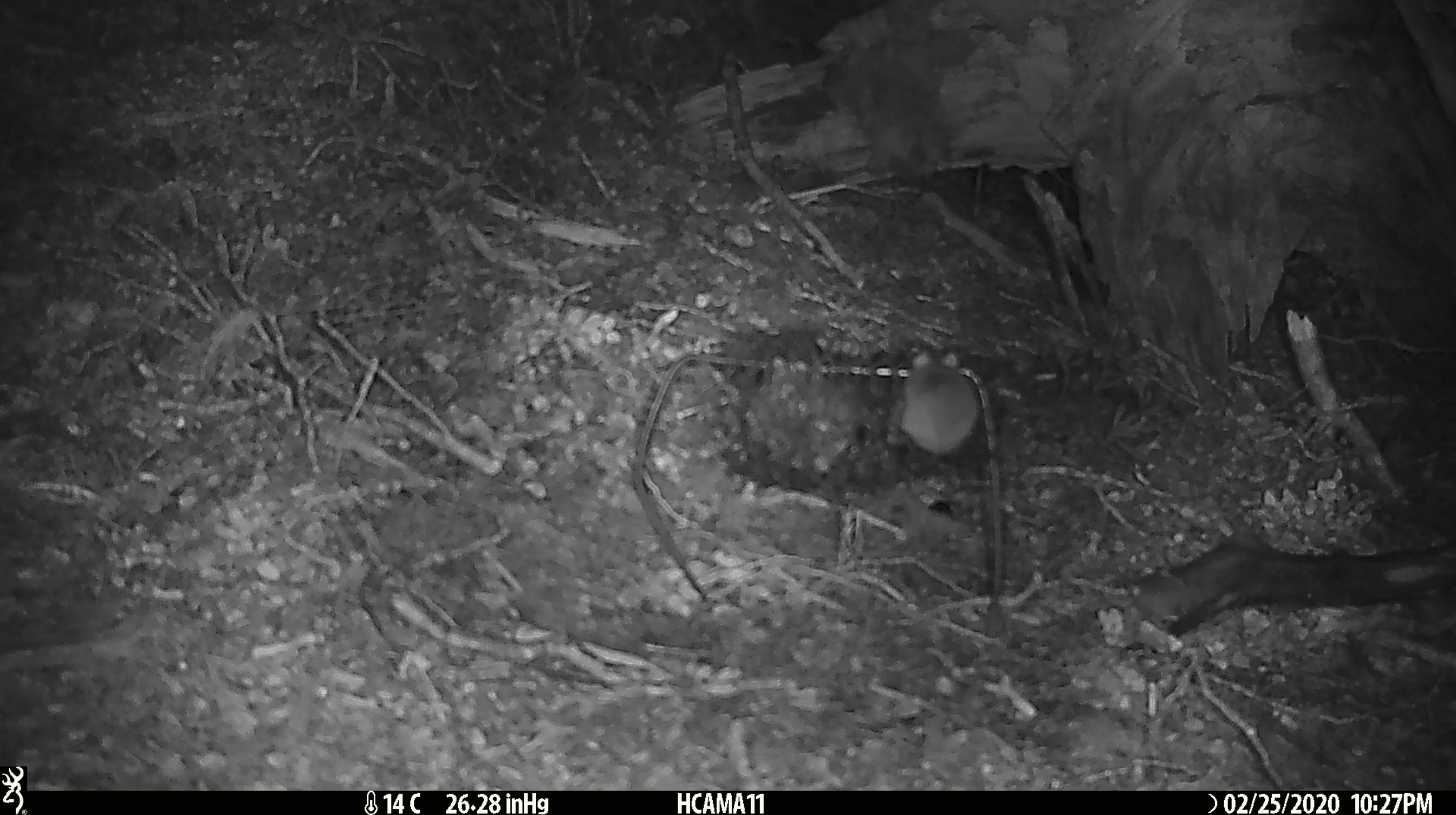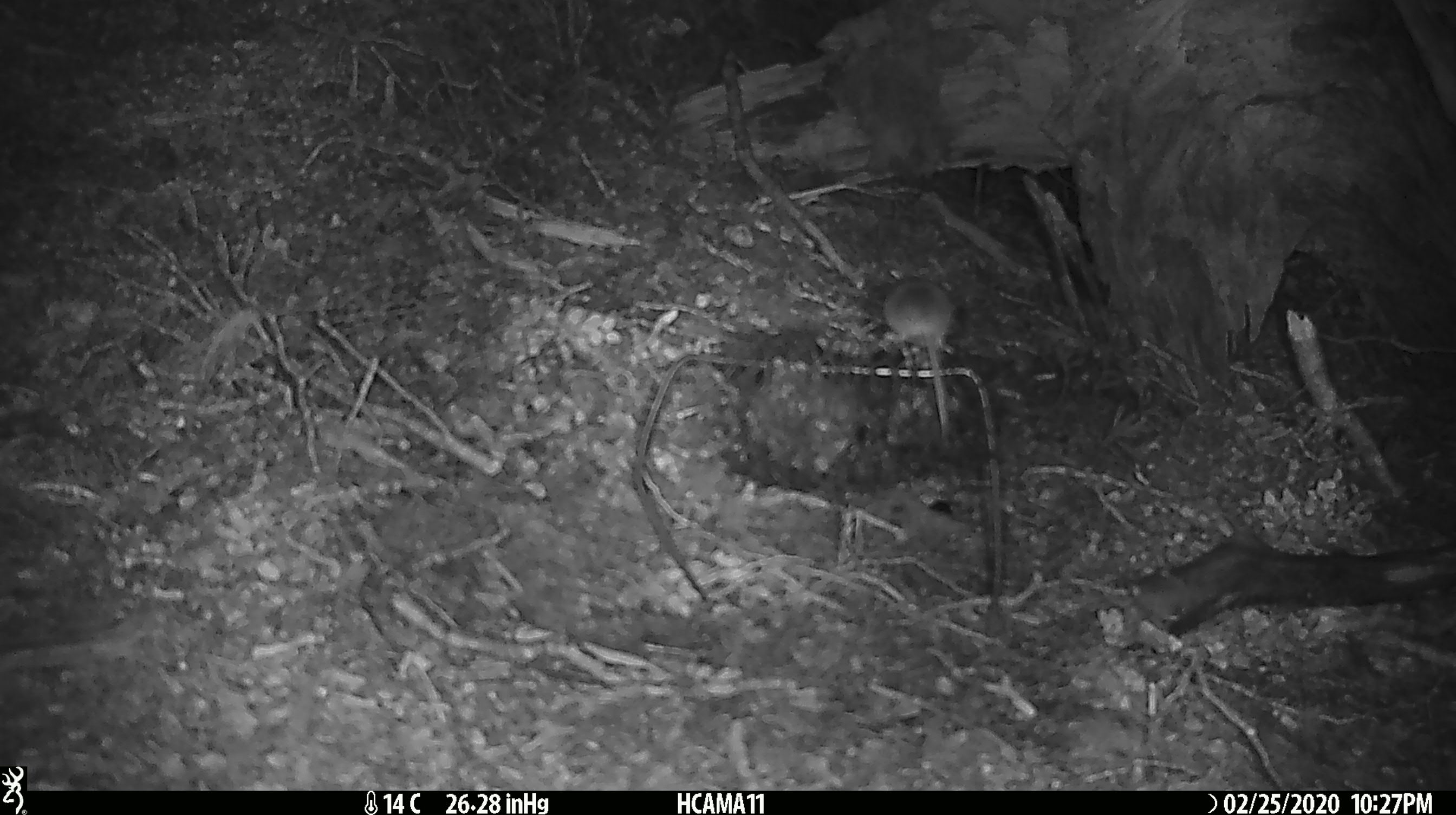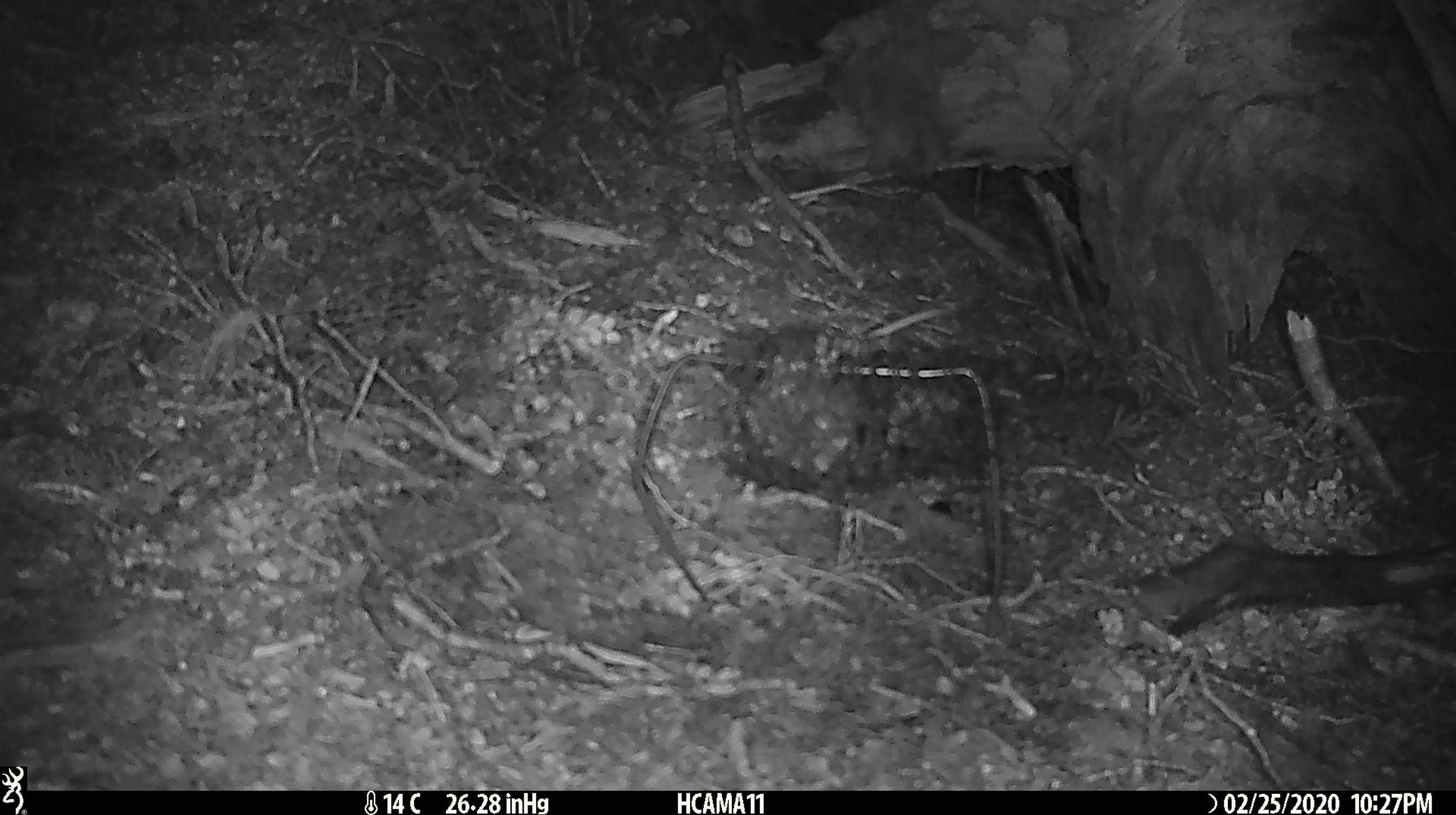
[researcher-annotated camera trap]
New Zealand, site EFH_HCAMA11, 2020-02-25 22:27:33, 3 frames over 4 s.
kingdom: Animalia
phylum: Chordata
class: Mammalia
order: Rodentia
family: Muridae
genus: Mus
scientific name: Mus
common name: mouse